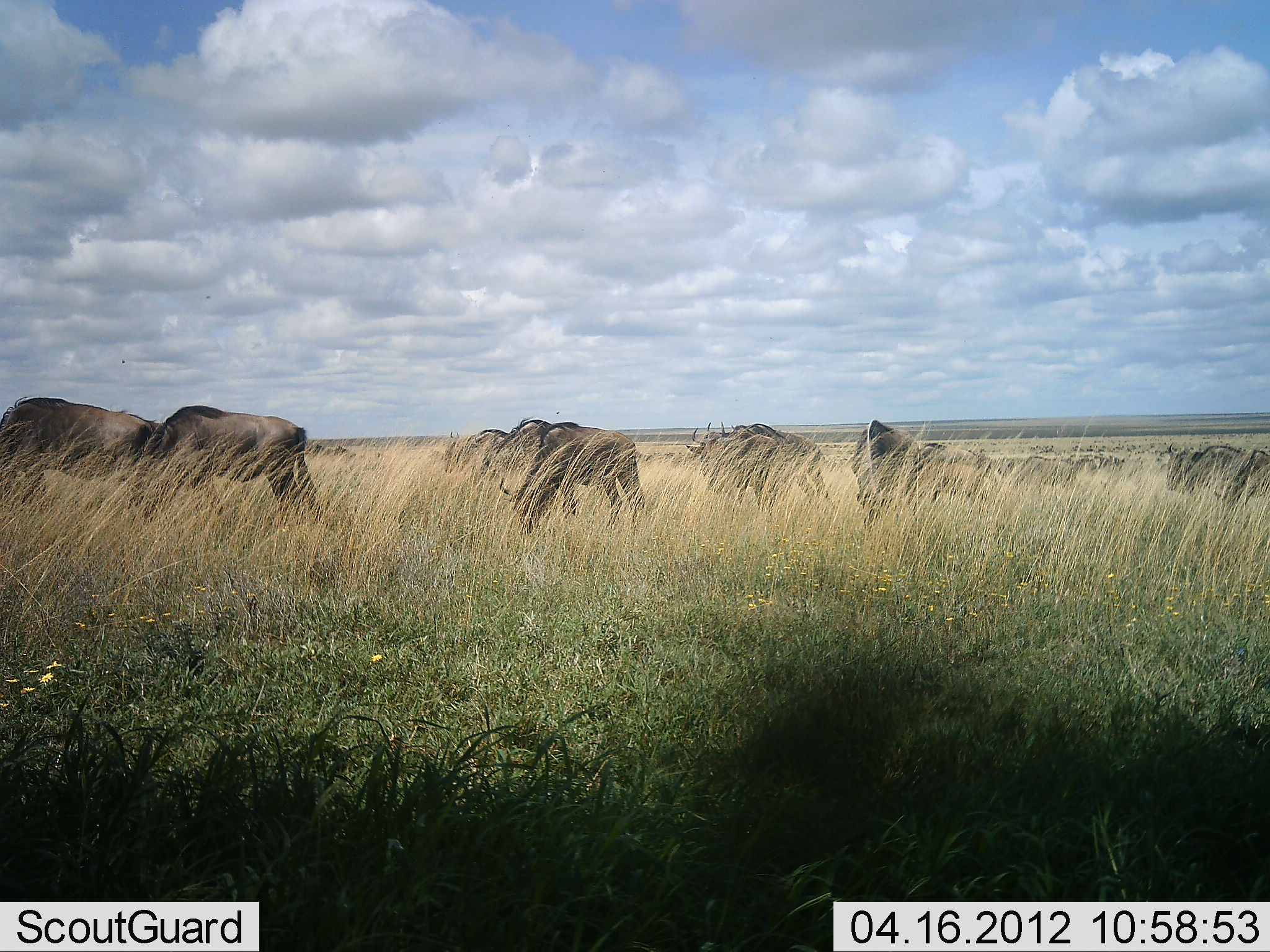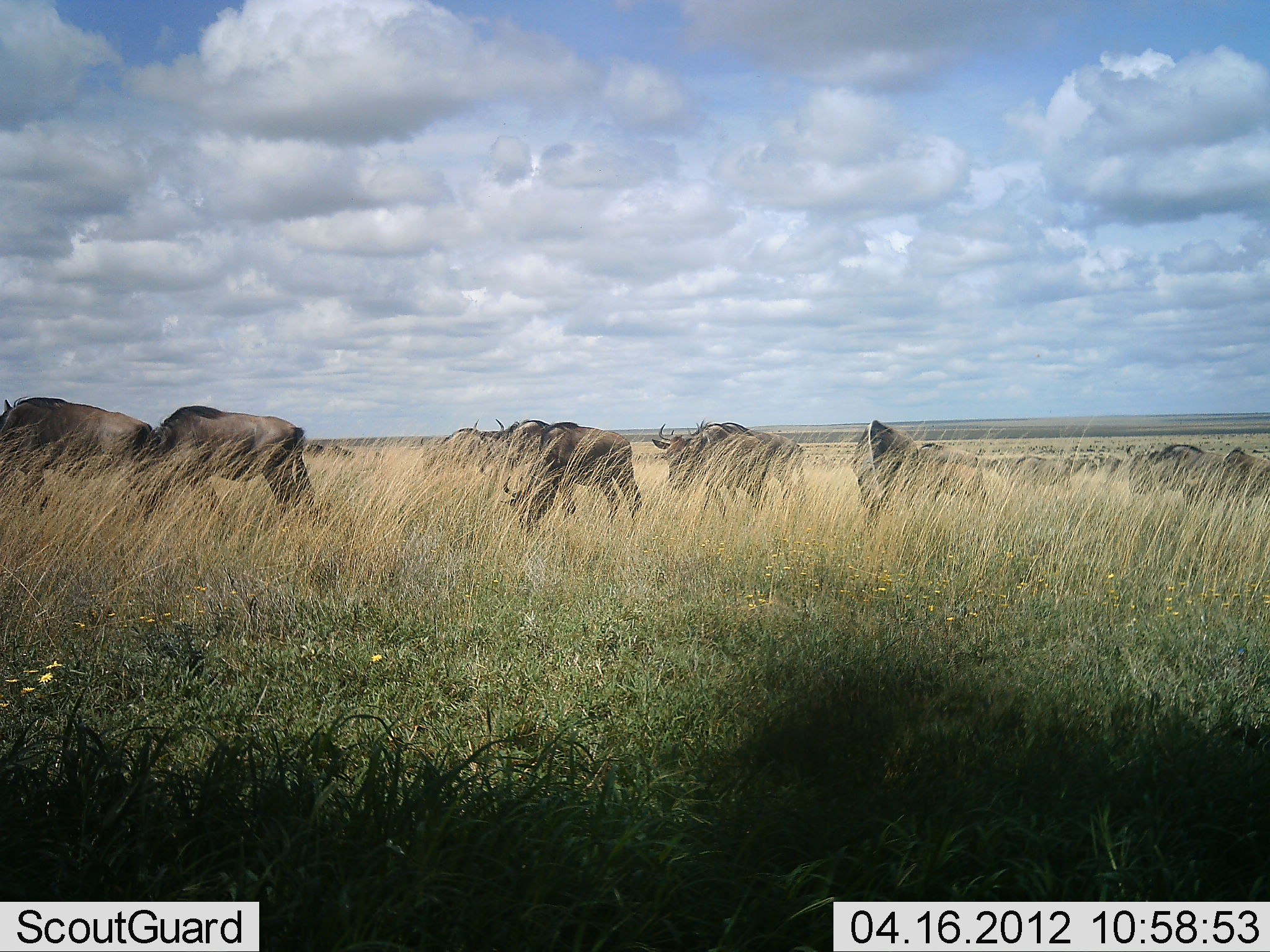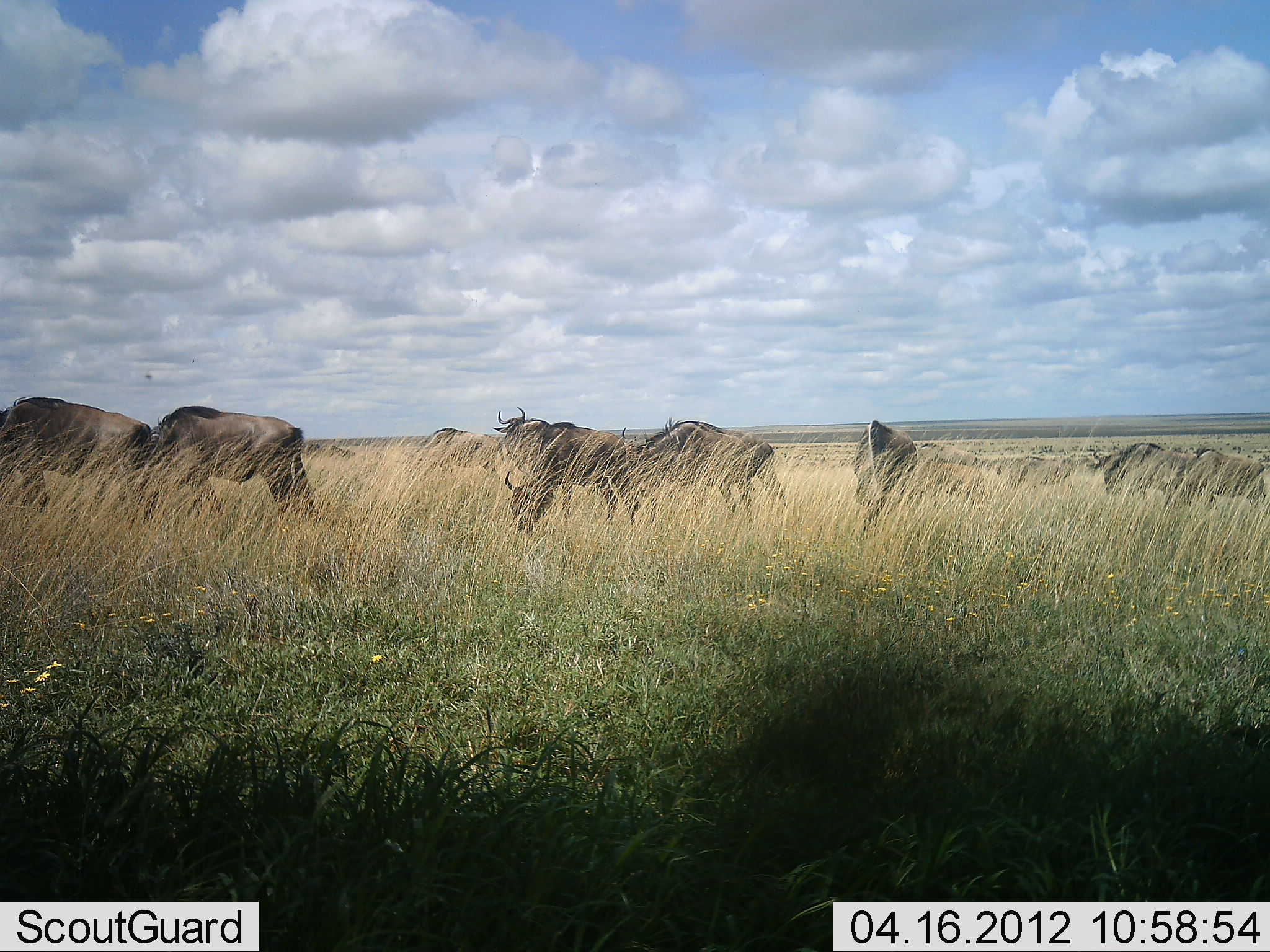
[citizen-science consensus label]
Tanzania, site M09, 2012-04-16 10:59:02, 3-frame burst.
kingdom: Animalia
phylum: Chordata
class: Mammalia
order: Artiodactyla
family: Bovidae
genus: Connochaetes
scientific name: Connochaetes taurinus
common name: blue wildebeest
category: wildebeest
Wildebeest (blue wildebeest) (Connochaetes taurinus), count 11-50. Behavior (volunteer vote fractions): standing 33%, resting 0%, moving 48%, interacting 5%. Young present (vote fraction): 0%. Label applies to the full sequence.